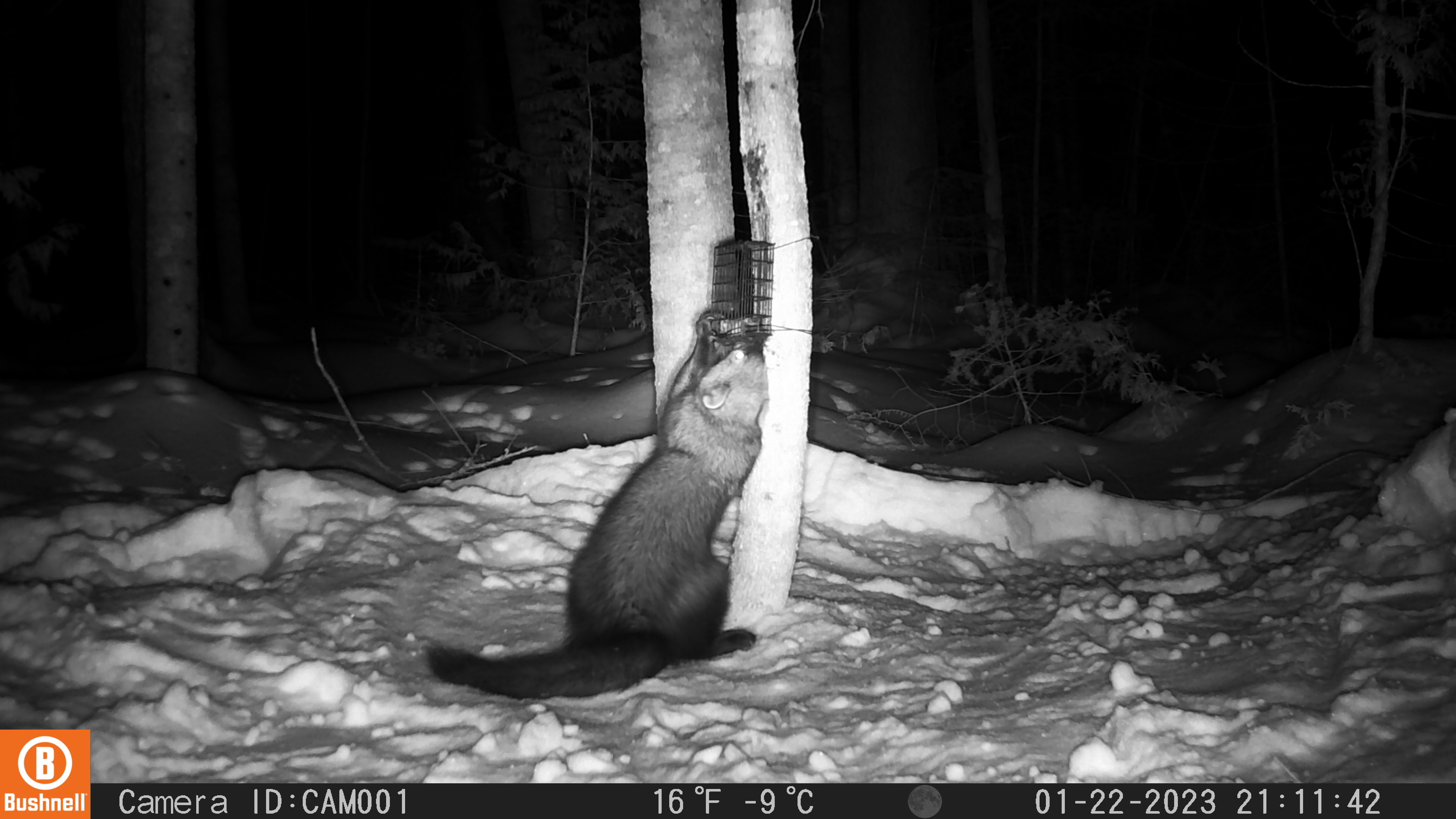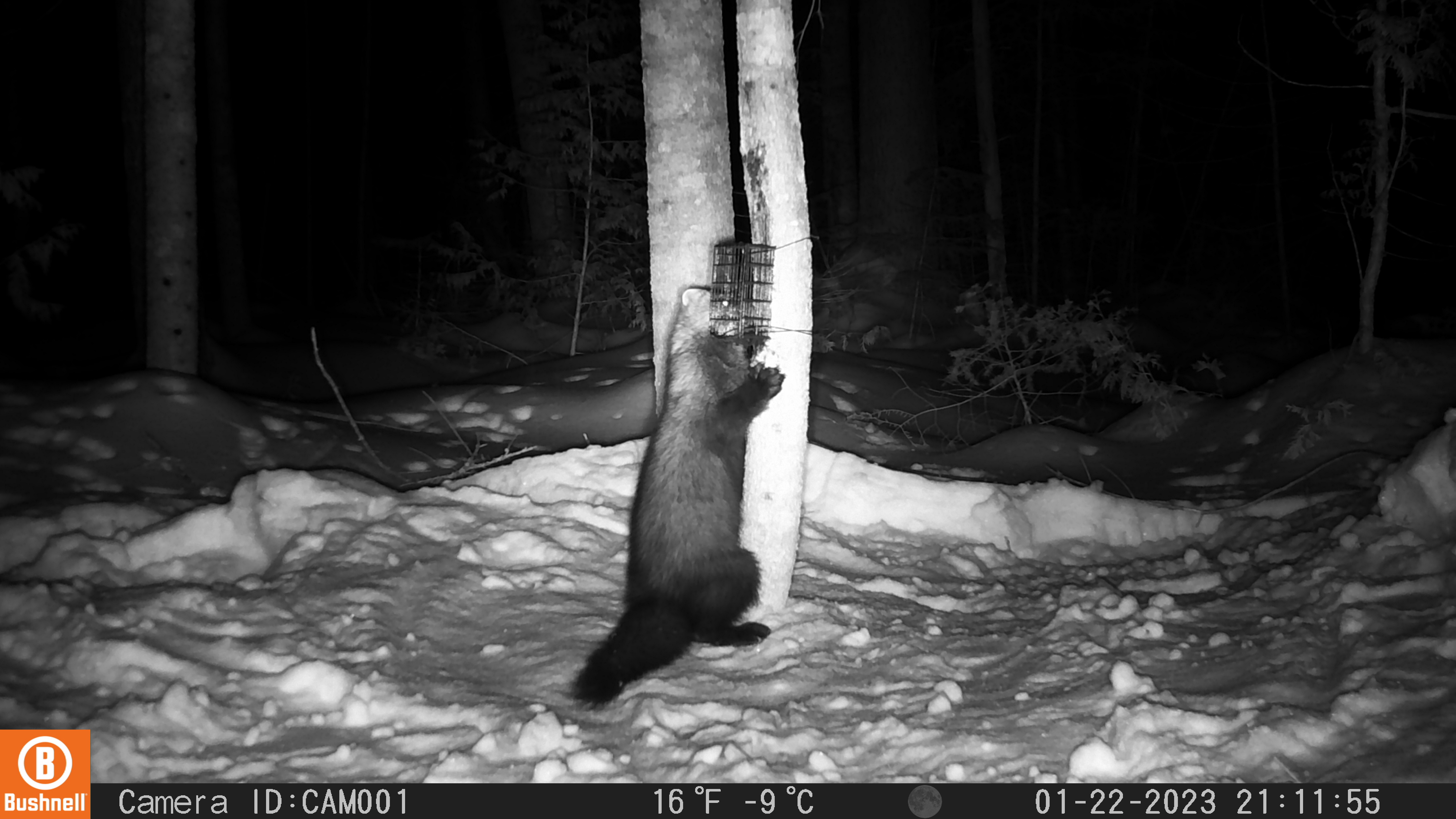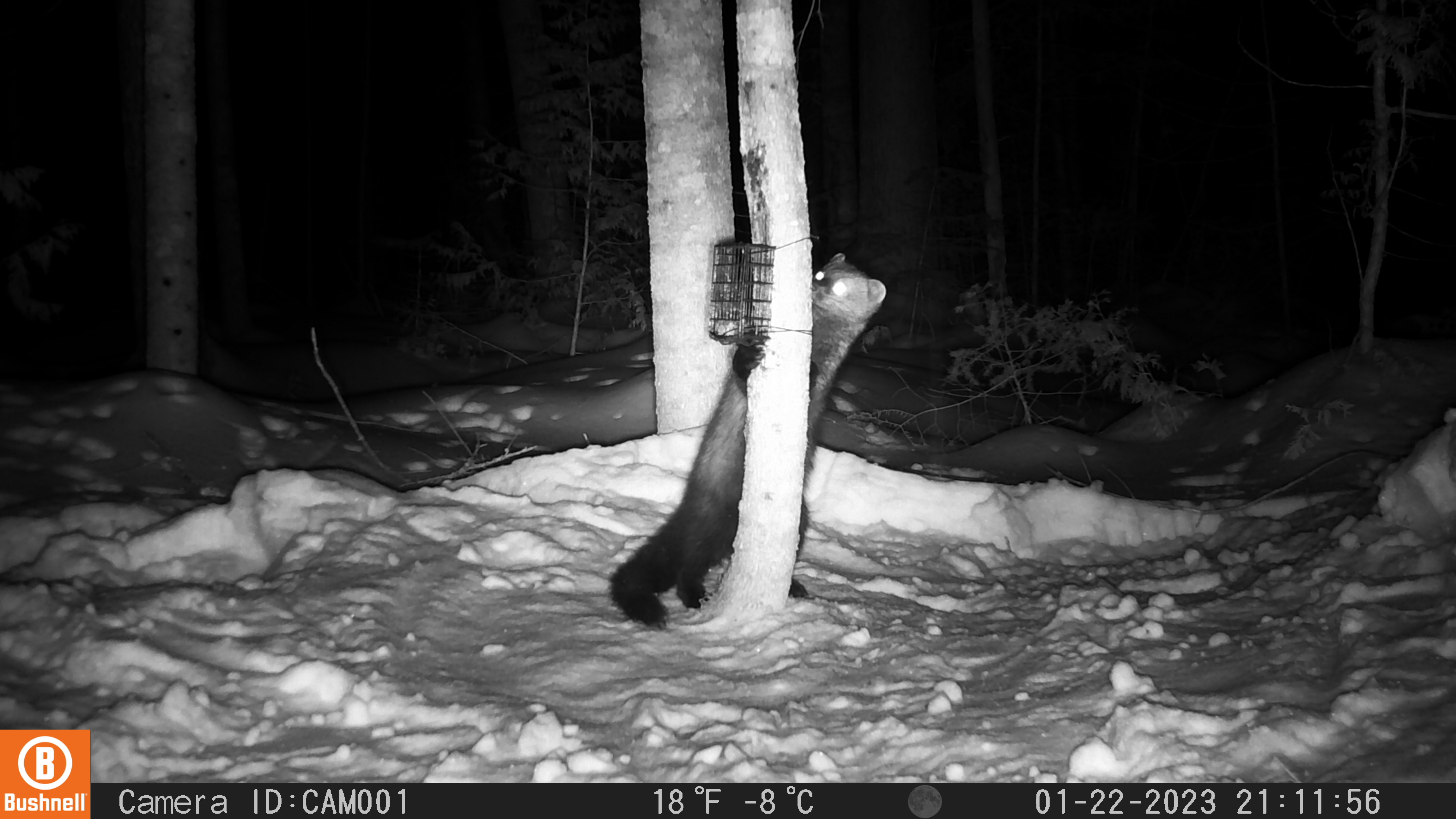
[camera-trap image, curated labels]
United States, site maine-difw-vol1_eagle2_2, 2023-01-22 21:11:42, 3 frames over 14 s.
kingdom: Animalia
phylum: Chordata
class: Mammalia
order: Carnivora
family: Mustelidae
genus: Pekania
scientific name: Pekania pennanti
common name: fisher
Fisher (Pekania pennanti).